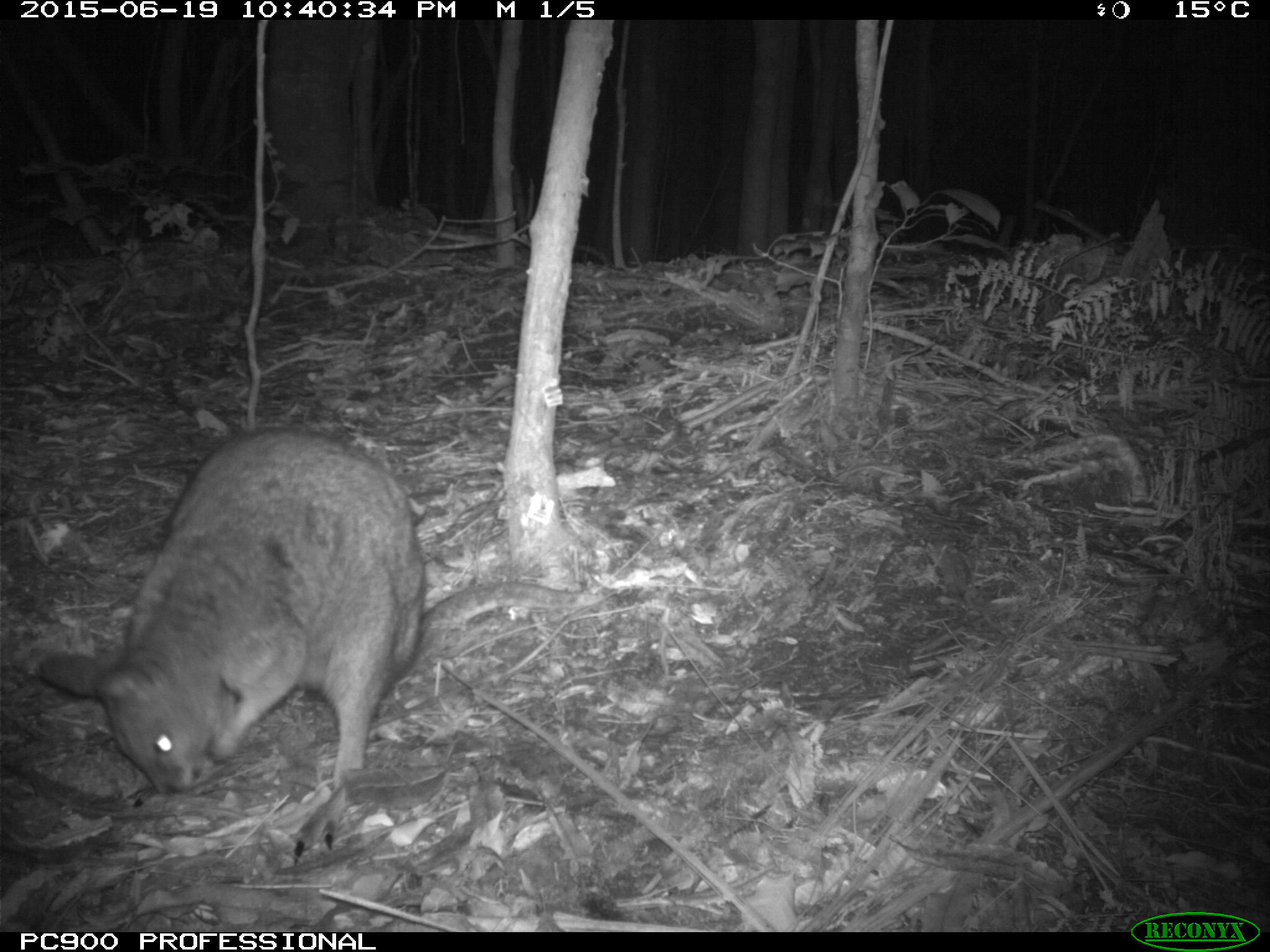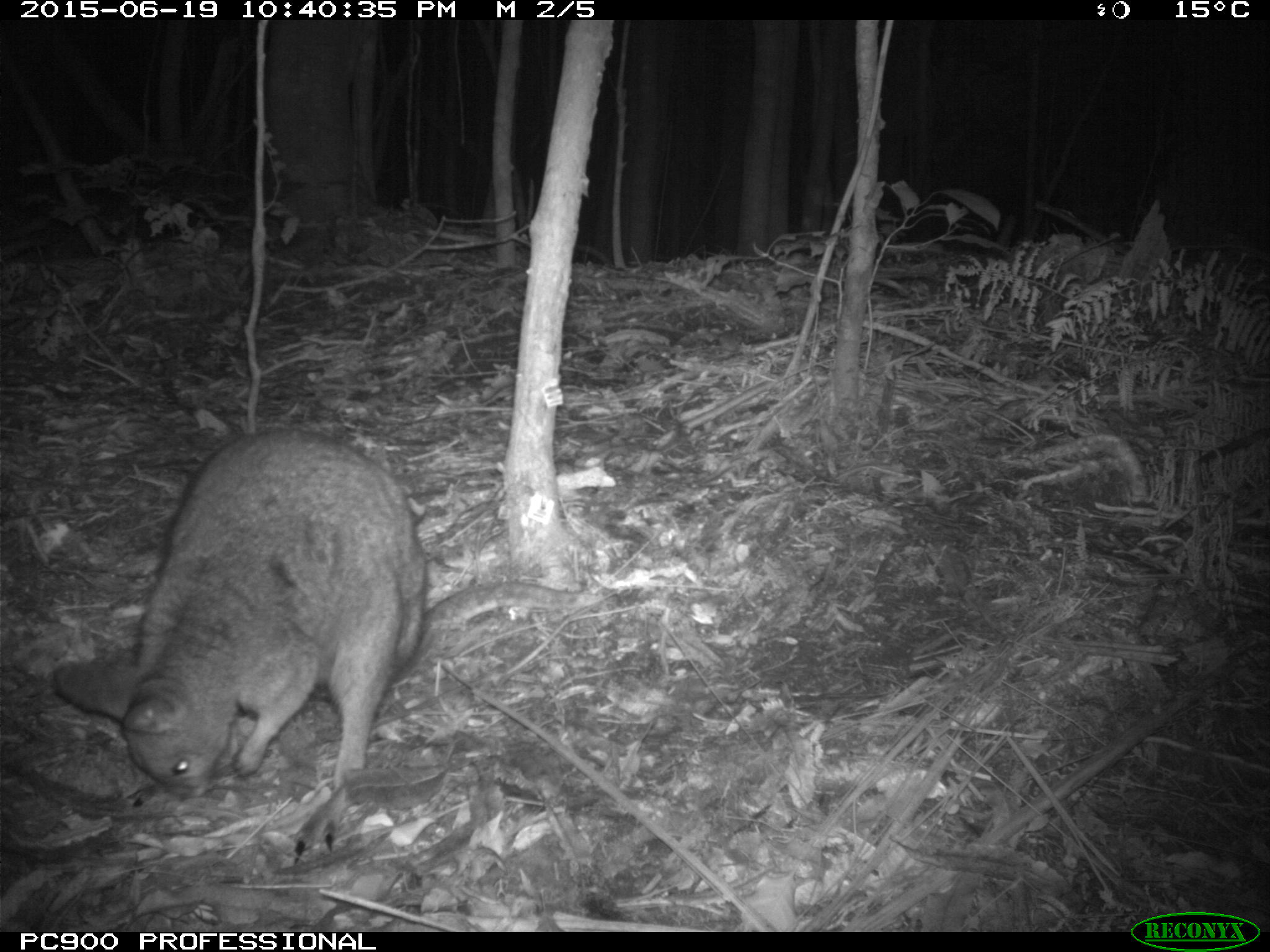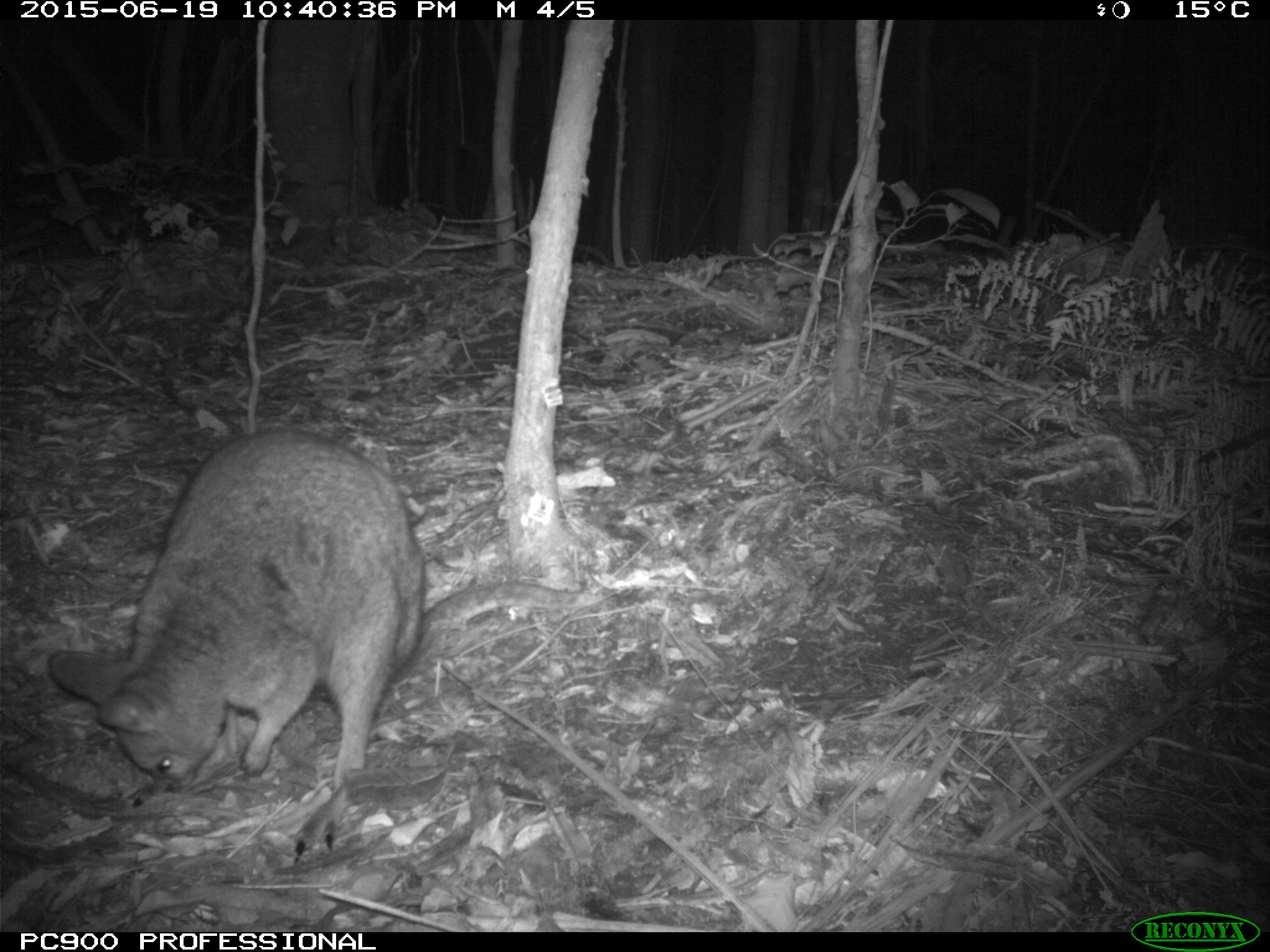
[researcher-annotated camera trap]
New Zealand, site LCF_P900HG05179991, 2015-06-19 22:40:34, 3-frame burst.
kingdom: Animalia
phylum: Chordata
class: Mammalia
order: Diprotodontia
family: Macropodidae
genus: Notamacropus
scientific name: Notamacropus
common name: wallaby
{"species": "wallaby (Notamacropus)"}